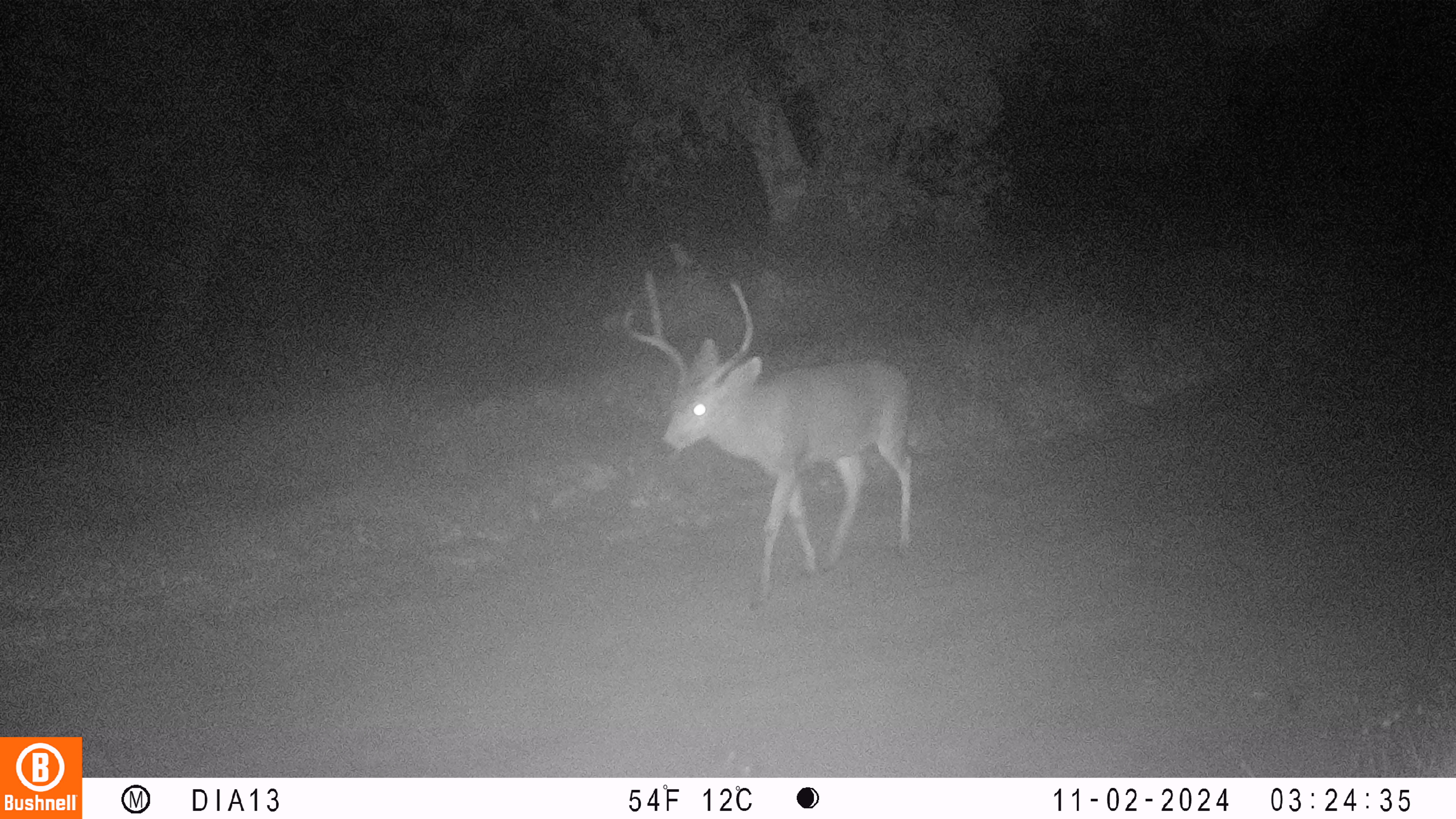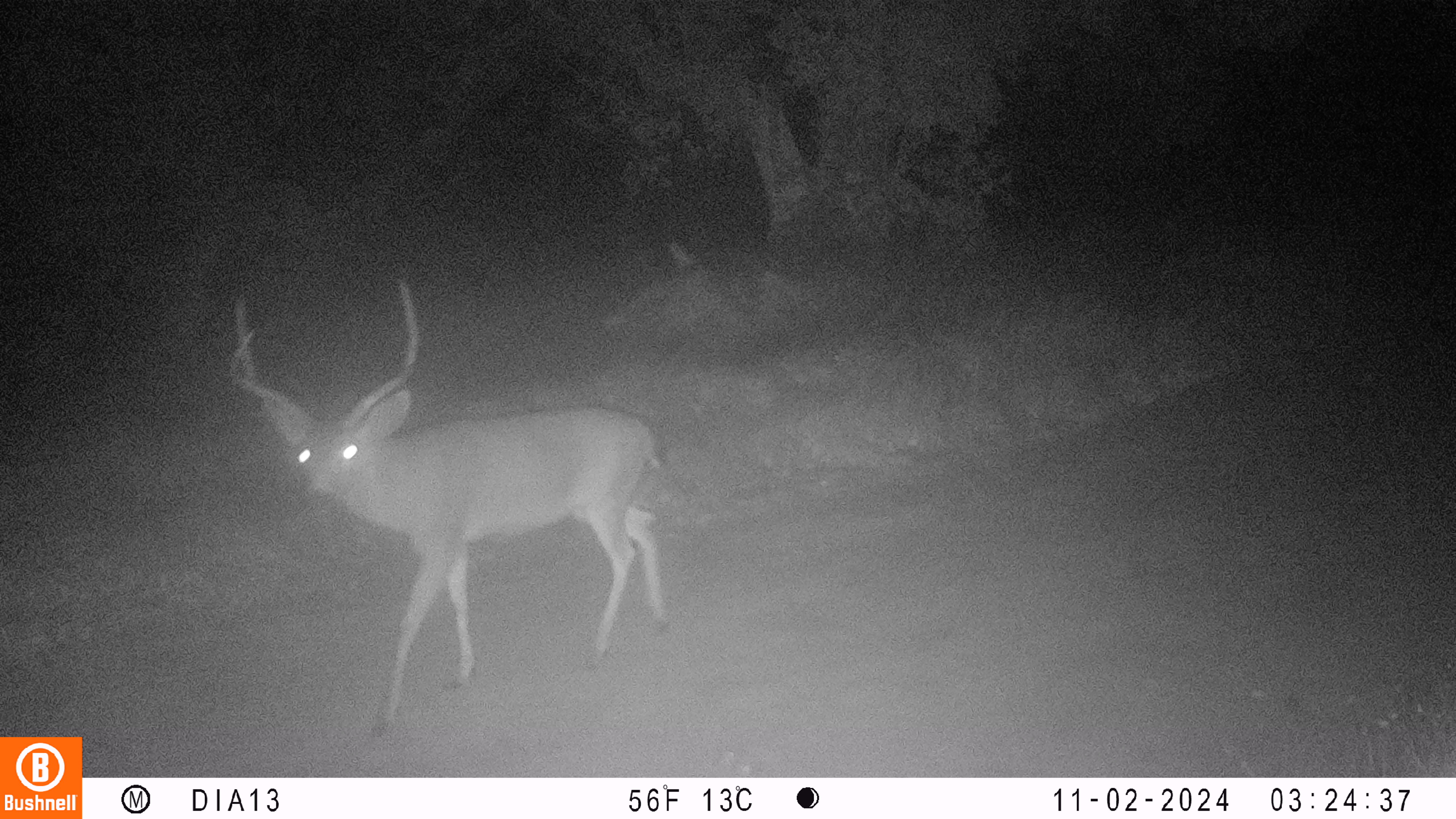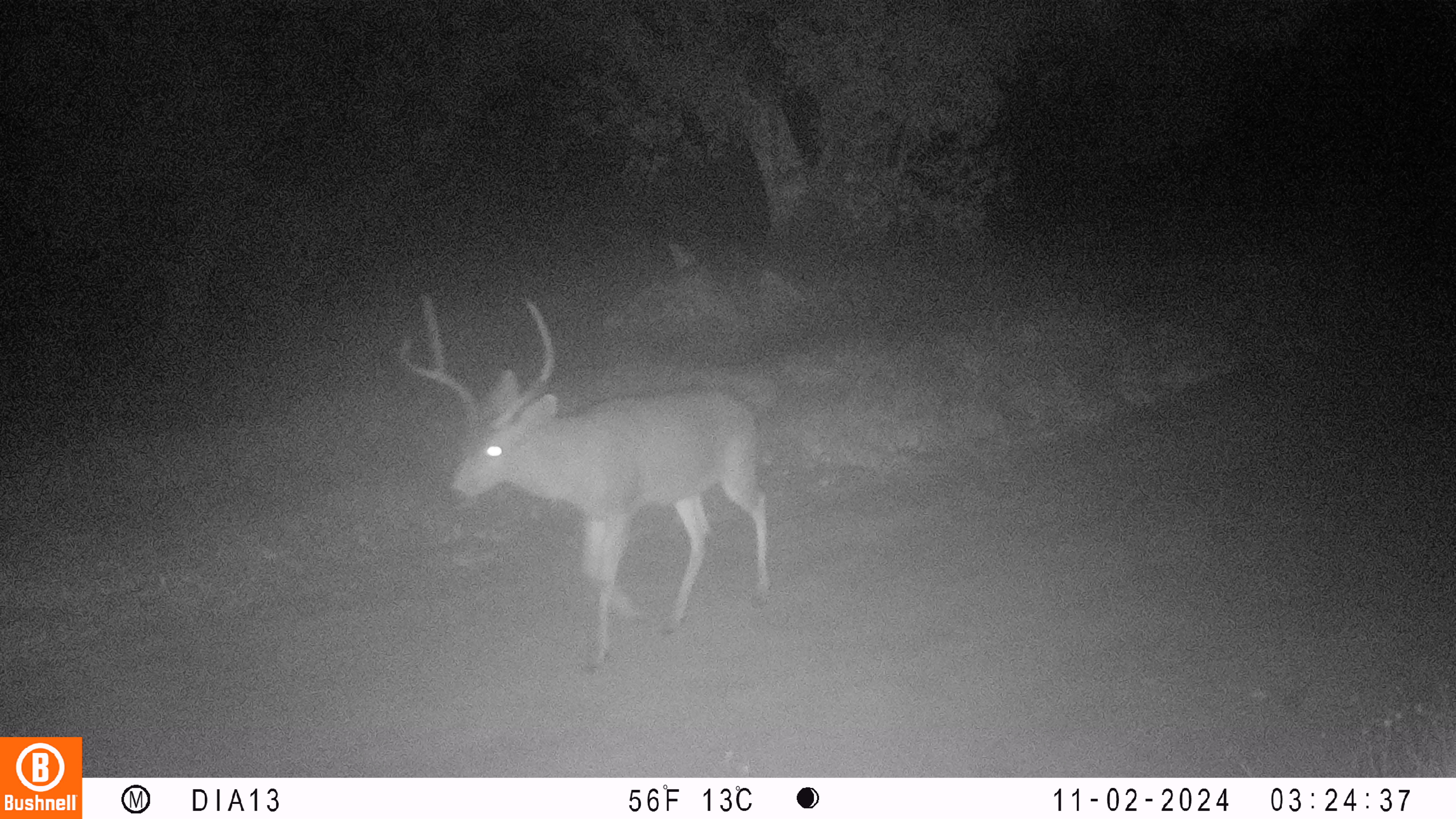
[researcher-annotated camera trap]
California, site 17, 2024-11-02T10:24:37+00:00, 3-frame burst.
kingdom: Animalia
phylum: Chordata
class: Mammalia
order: Artiodactyla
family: Cervidae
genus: Odocoileus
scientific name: Odocoileus hemionus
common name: mule deer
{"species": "mule deer (Odocoileus hemionus)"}